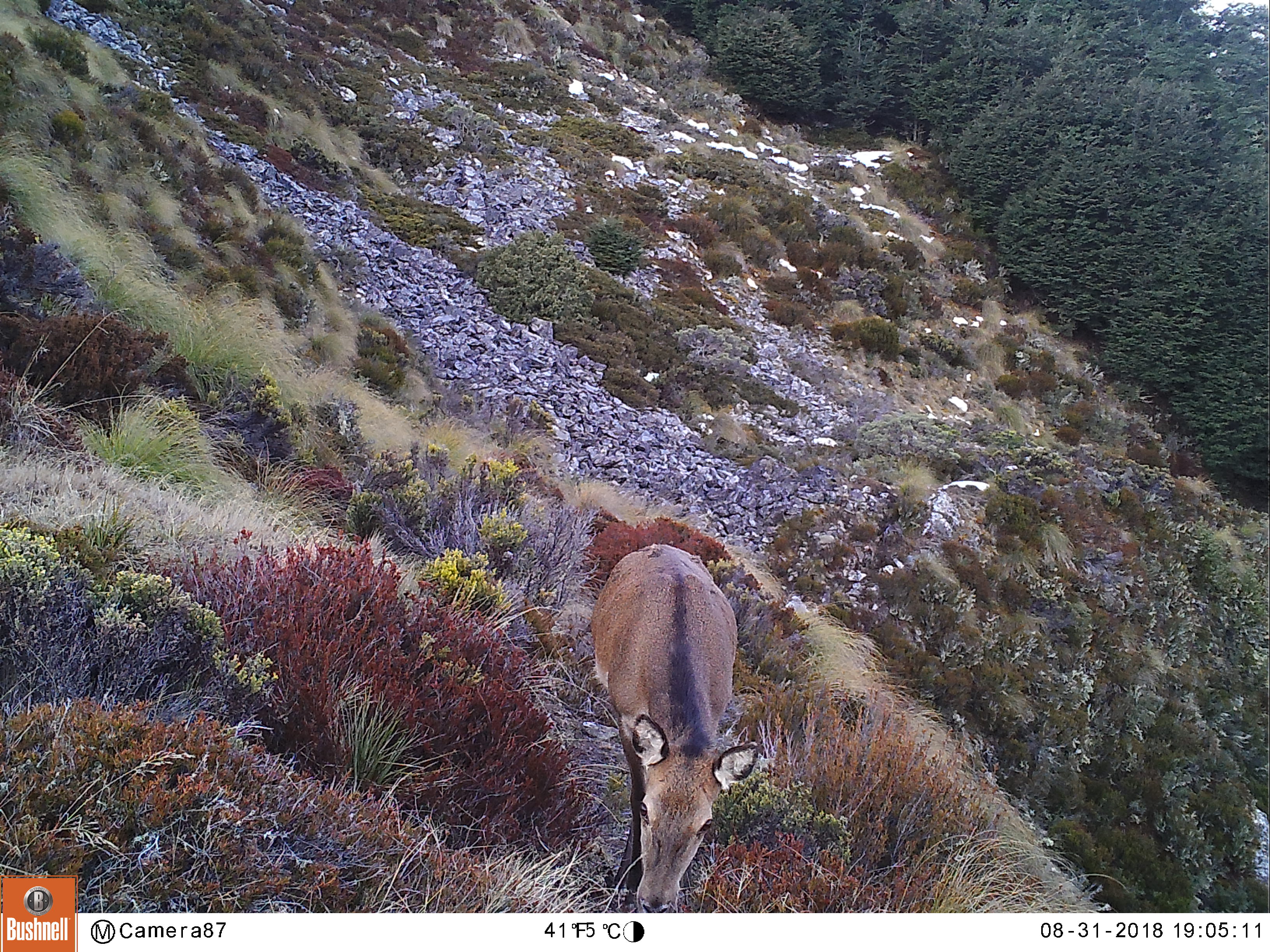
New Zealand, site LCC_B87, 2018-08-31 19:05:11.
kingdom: Animalia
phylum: Chordata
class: Mammalia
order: Artiodactyla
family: Cervidae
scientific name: Cervidae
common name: deer